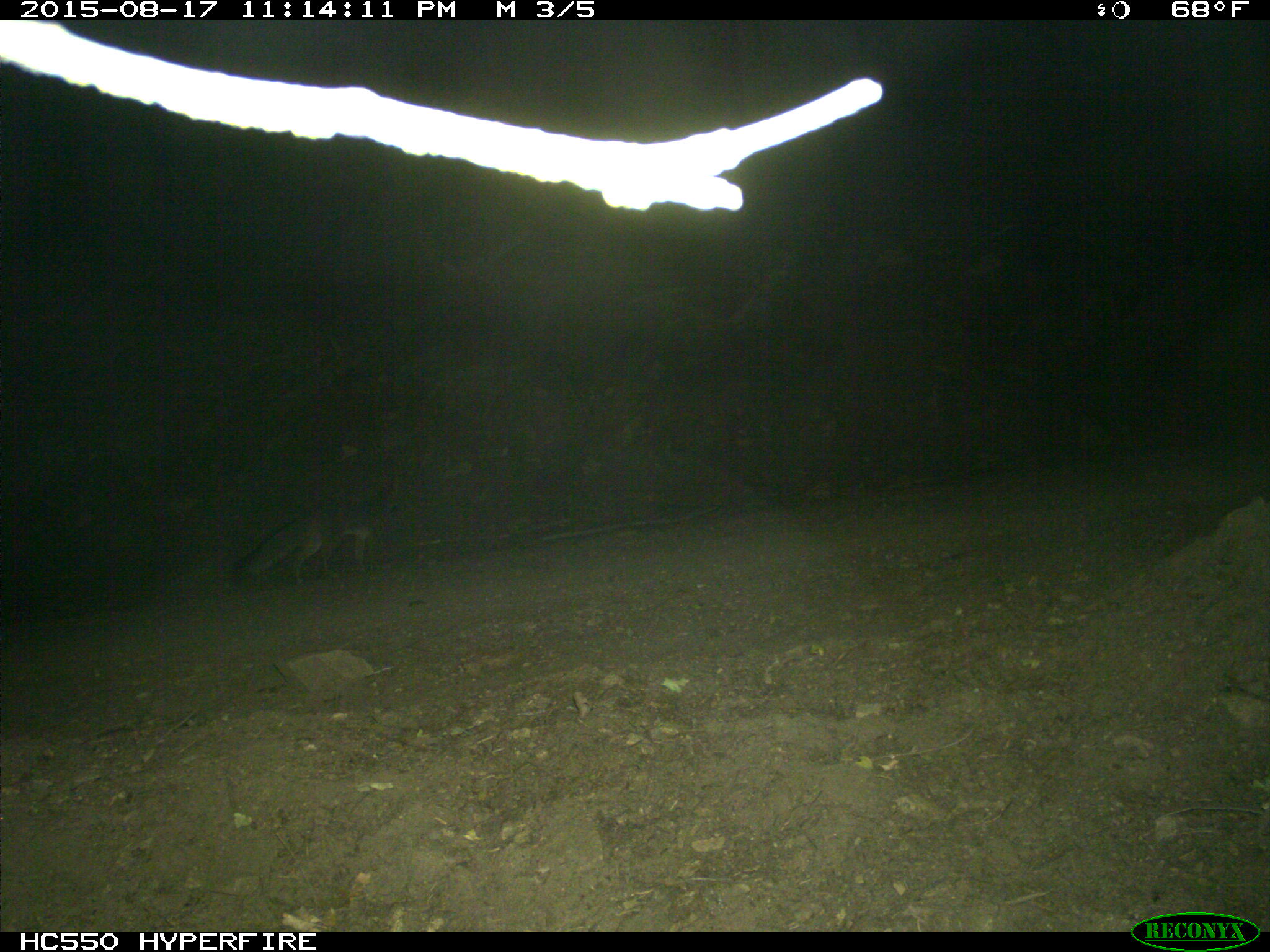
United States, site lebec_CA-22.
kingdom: Animalia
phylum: Chordata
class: Mammalia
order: Carnivora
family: Canidae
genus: Urocyon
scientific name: Urocyon cinereoargenteus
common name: gray fox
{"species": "Urocyon cinereoargenteus (gray fox)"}